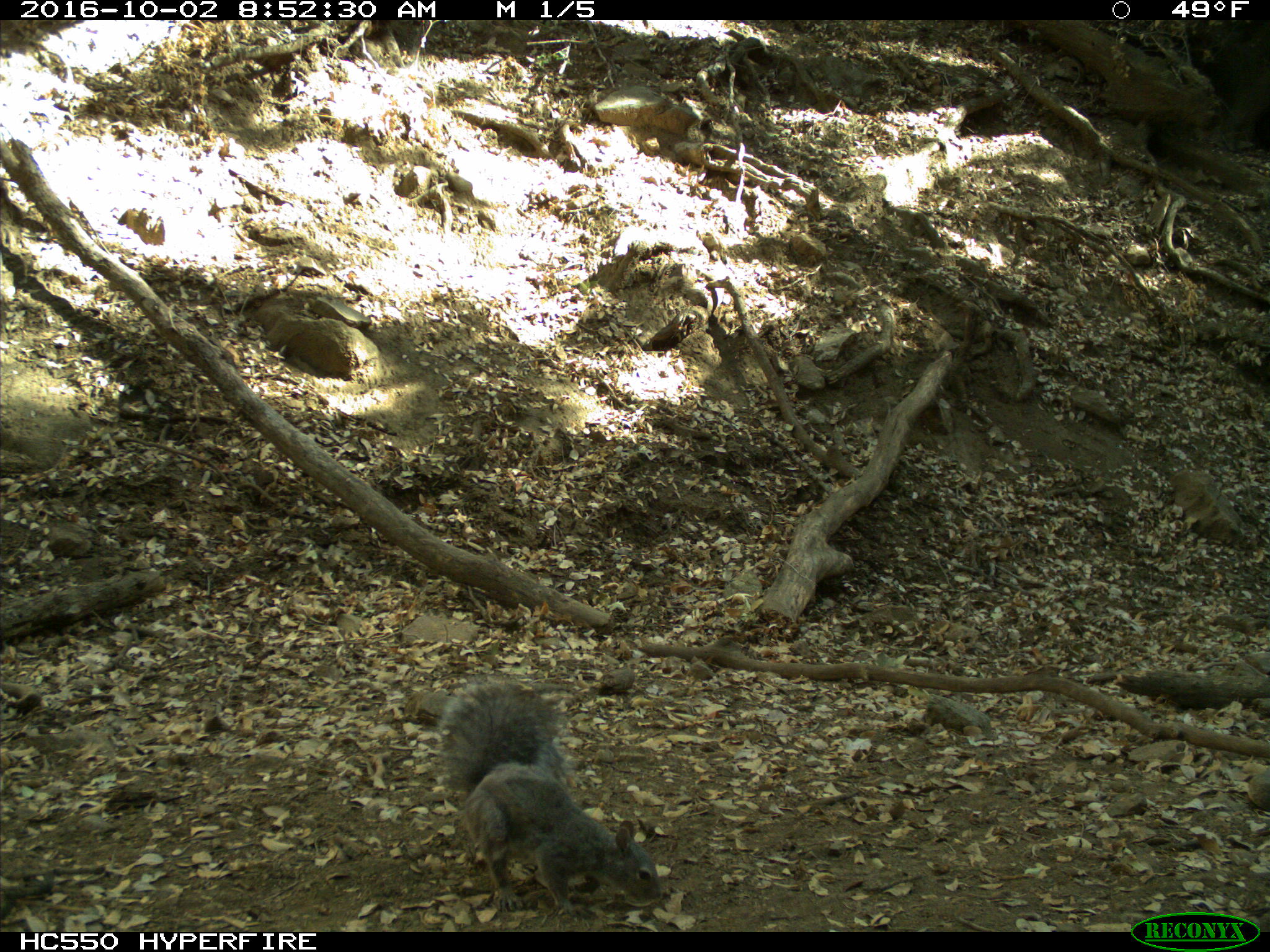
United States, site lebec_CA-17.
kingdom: Animalia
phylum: Chordata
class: Mammalia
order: Rodentia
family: Sciuridae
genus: Sciurus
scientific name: Sciurus carolinensis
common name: eastern gray squirrel